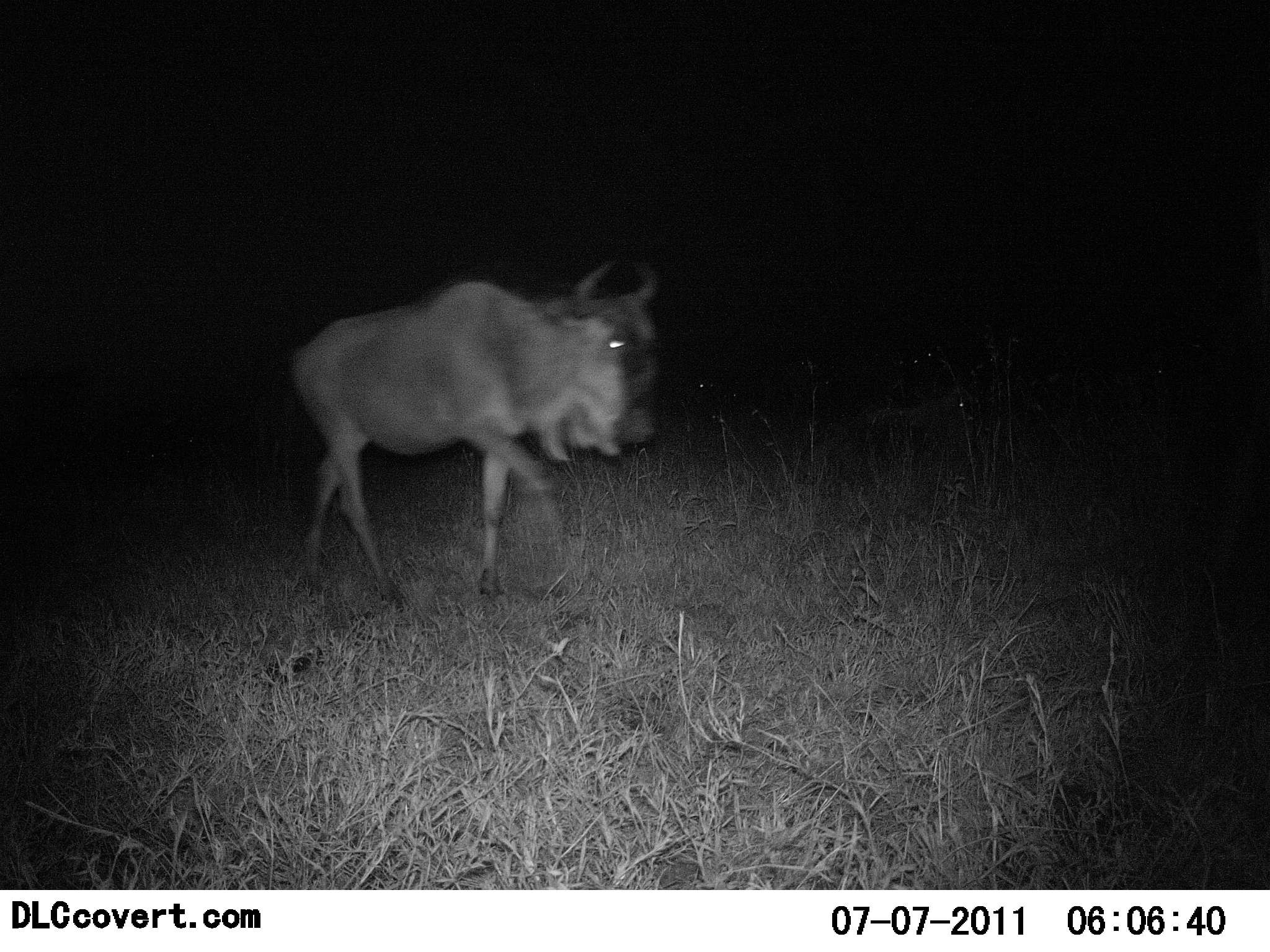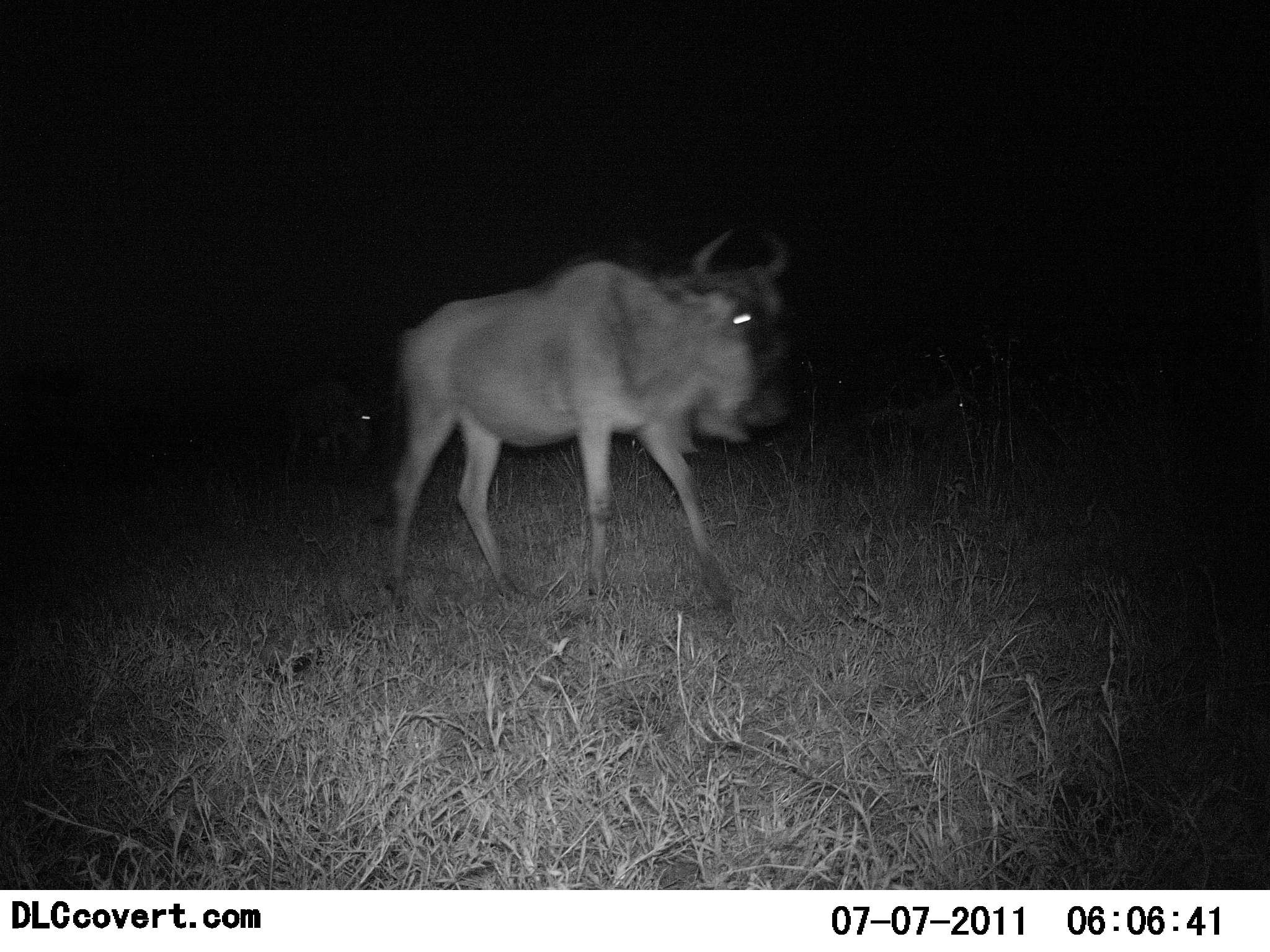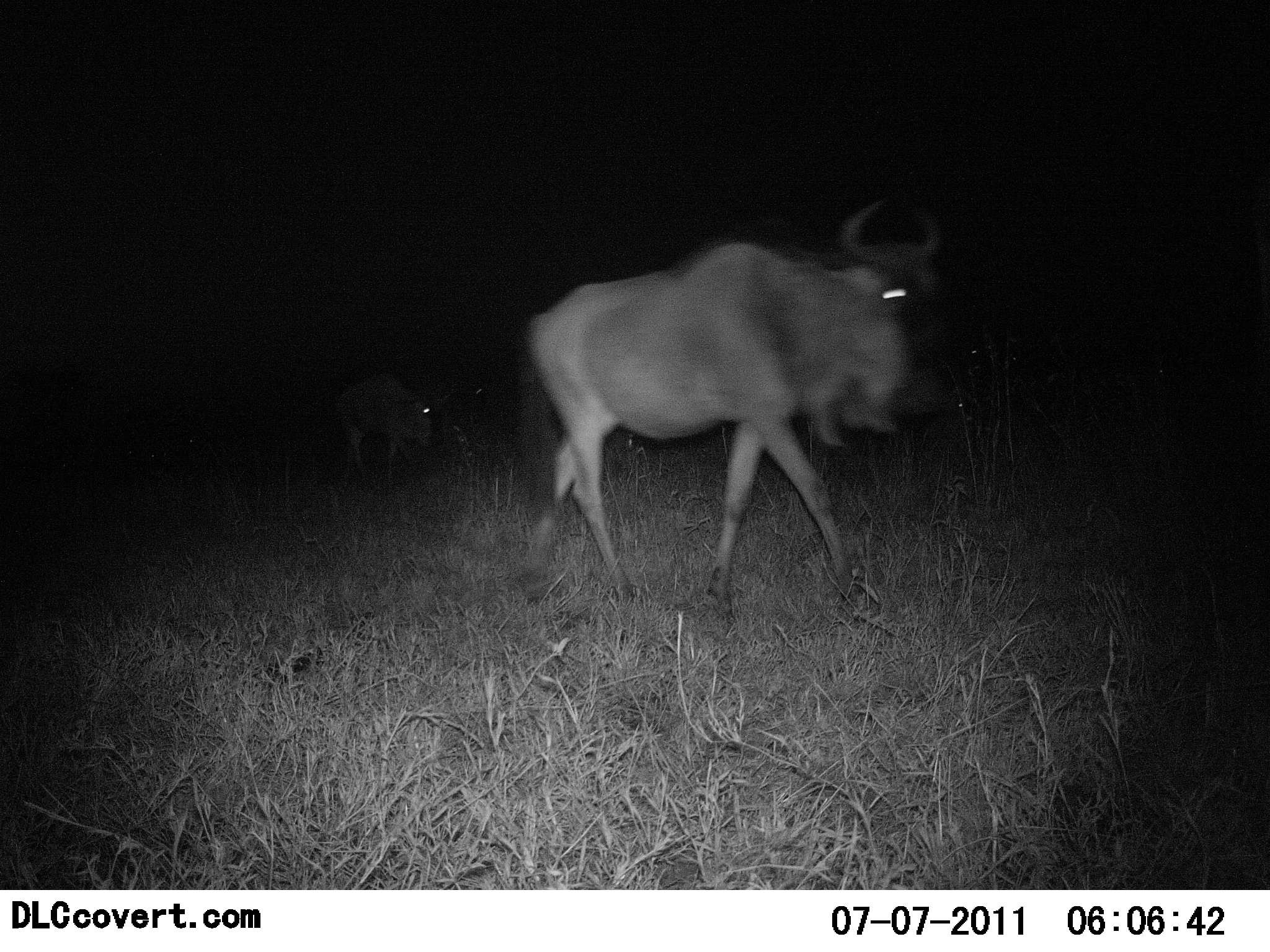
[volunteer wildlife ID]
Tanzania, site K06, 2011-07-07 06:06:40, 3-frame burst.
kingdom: Animalia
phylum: Chordata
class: Mammalia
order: Artiodactyla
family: Bovidae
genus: Connochaetes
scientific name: Connochaetes taurinus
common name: blue wildebeest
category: wildebeest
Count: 2.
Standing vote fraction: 8%.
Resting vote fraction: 8%.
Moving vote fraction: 85%.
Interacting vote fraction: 0%.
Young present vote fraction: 0%.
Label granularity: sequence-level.